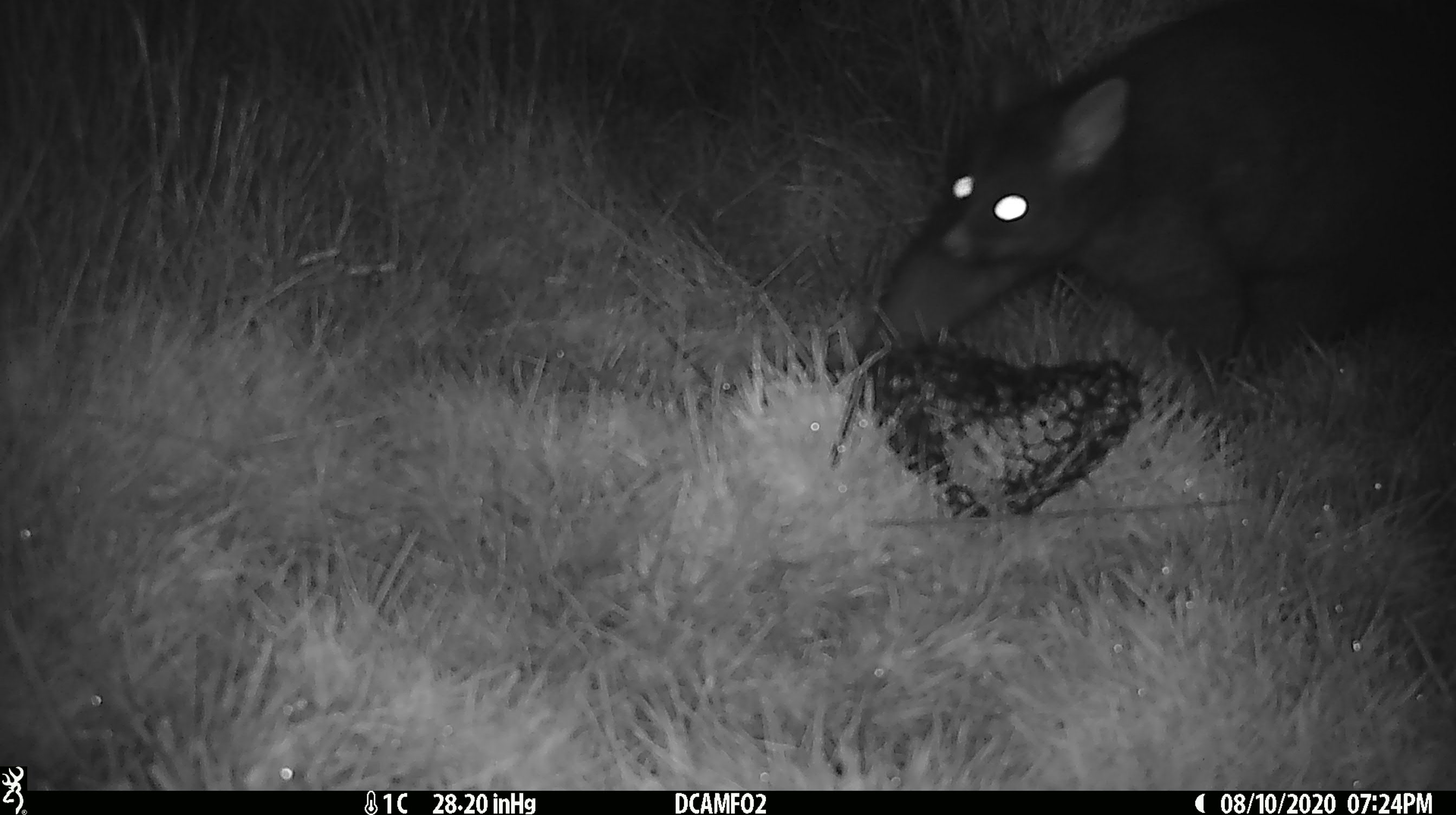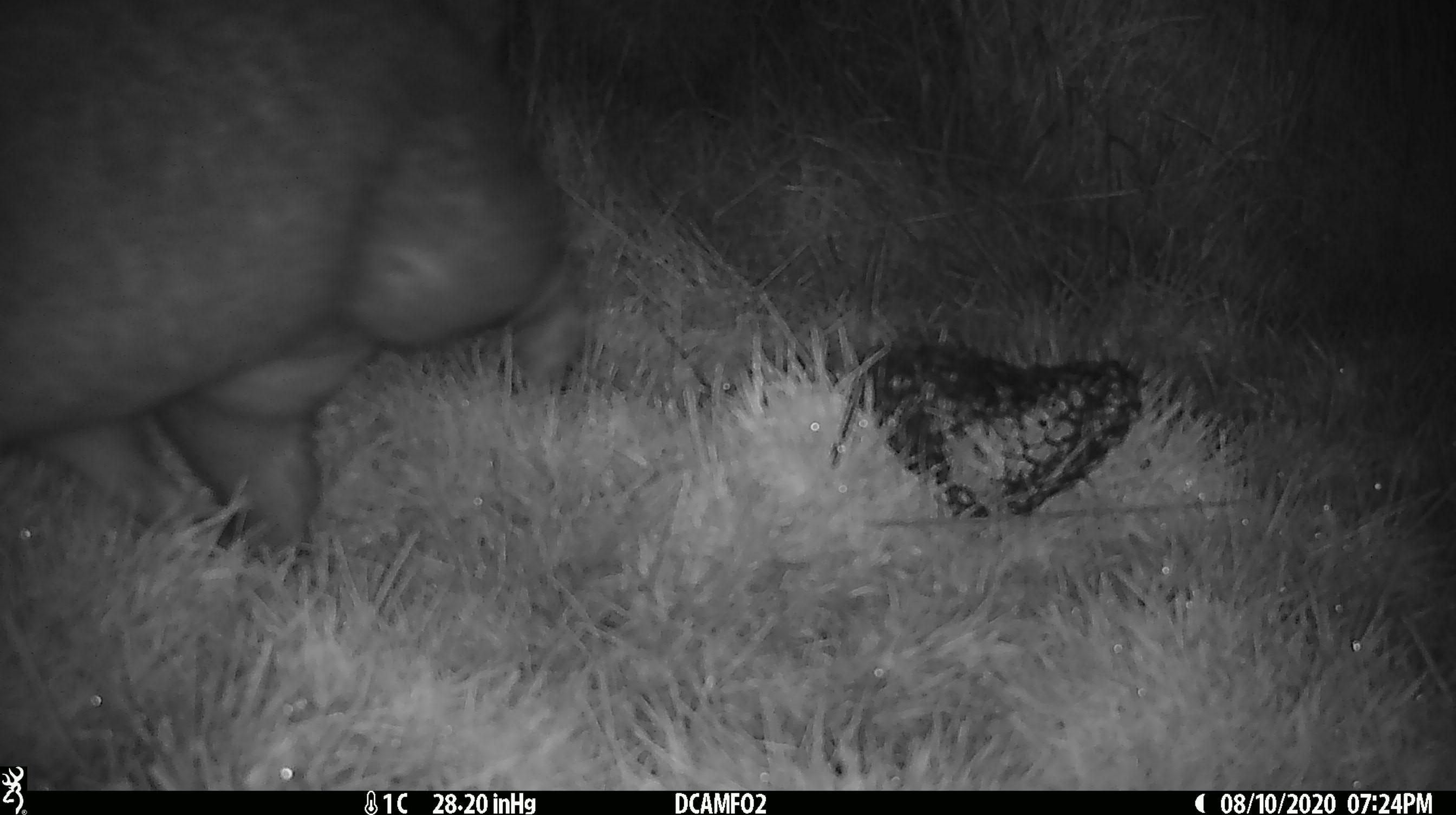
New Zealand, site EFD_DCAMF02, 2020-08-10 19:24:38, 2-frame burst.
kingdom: Animalia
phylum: Chordata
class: Mammalia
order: Diprotodontia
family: Phalangeridae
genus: Trichosurus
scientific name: Trichosurus vulpecula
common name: common brushtail possum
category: possum